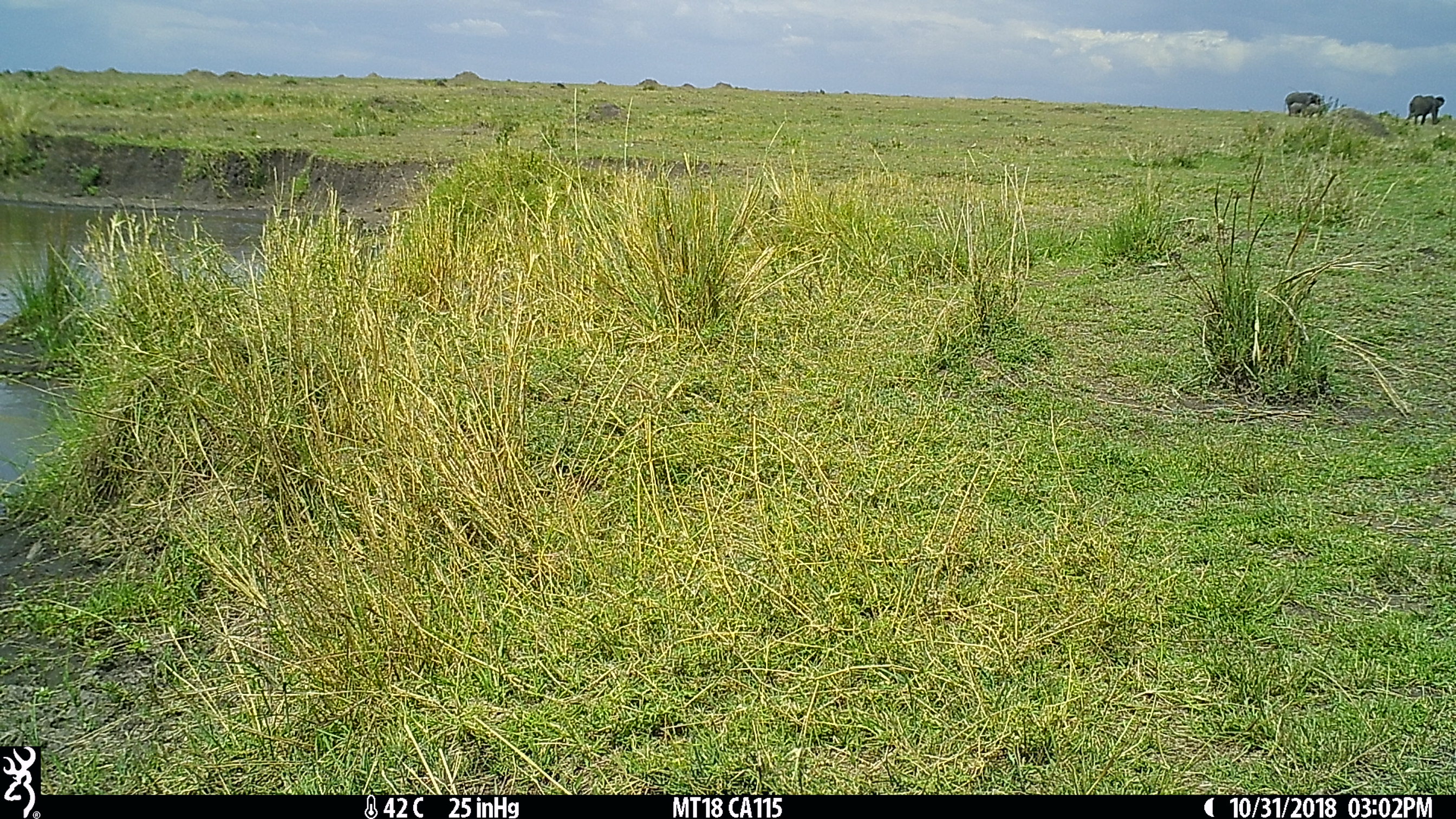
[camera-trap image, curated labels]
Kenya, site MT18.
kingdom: Animalia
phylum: Chordata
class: Mammalia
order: Proboscidea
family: Elephantidae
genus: Loxodonta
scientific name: Loxodonta africana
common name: elephant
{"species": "elephant (Loxodonta africana)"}